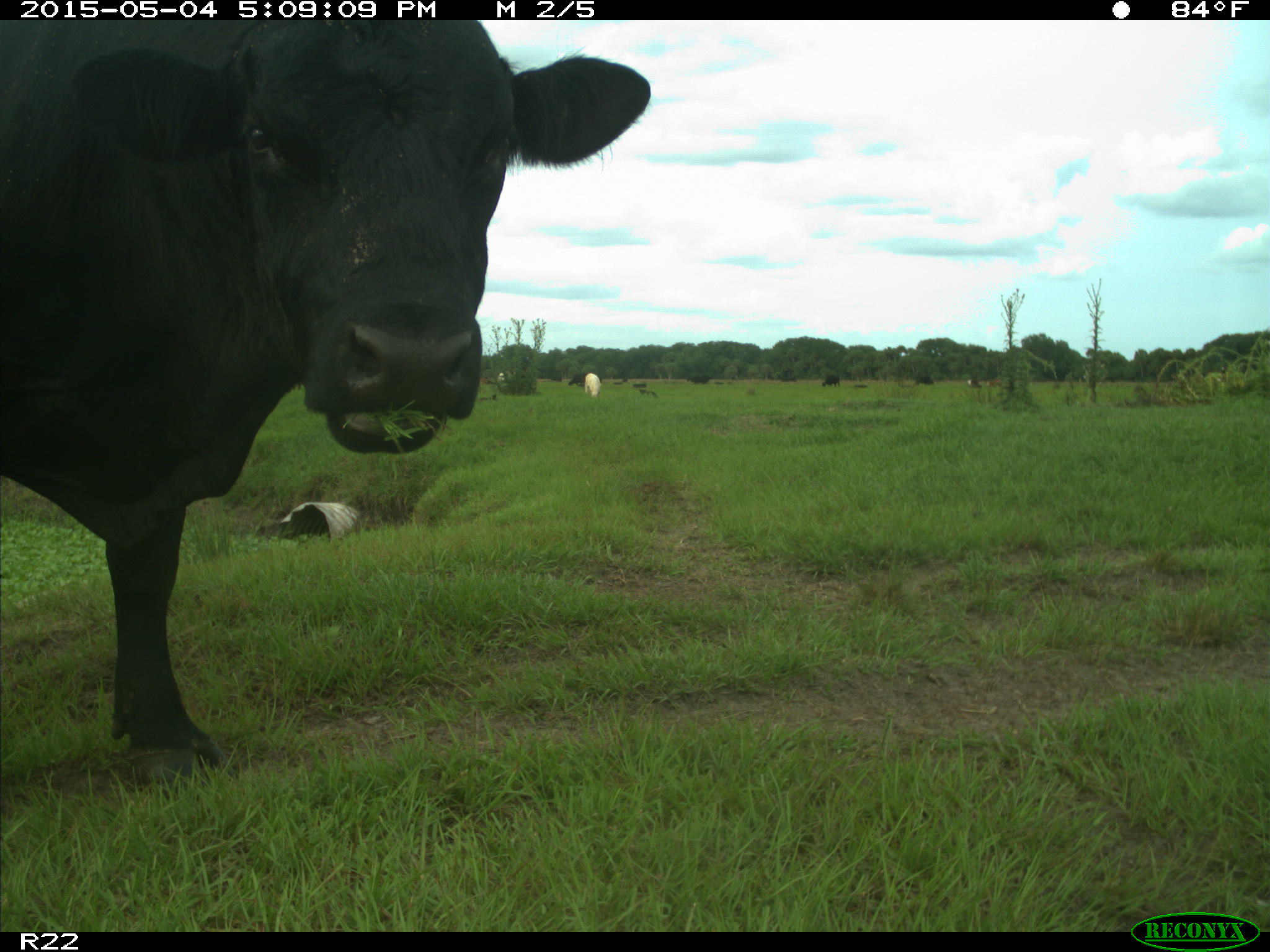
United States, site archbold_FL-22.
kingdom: Animalia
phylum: Chordata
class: Mammalia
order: Artiodactyla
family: Bovidae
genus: Bos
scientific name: Bos taurus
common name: domestic cow